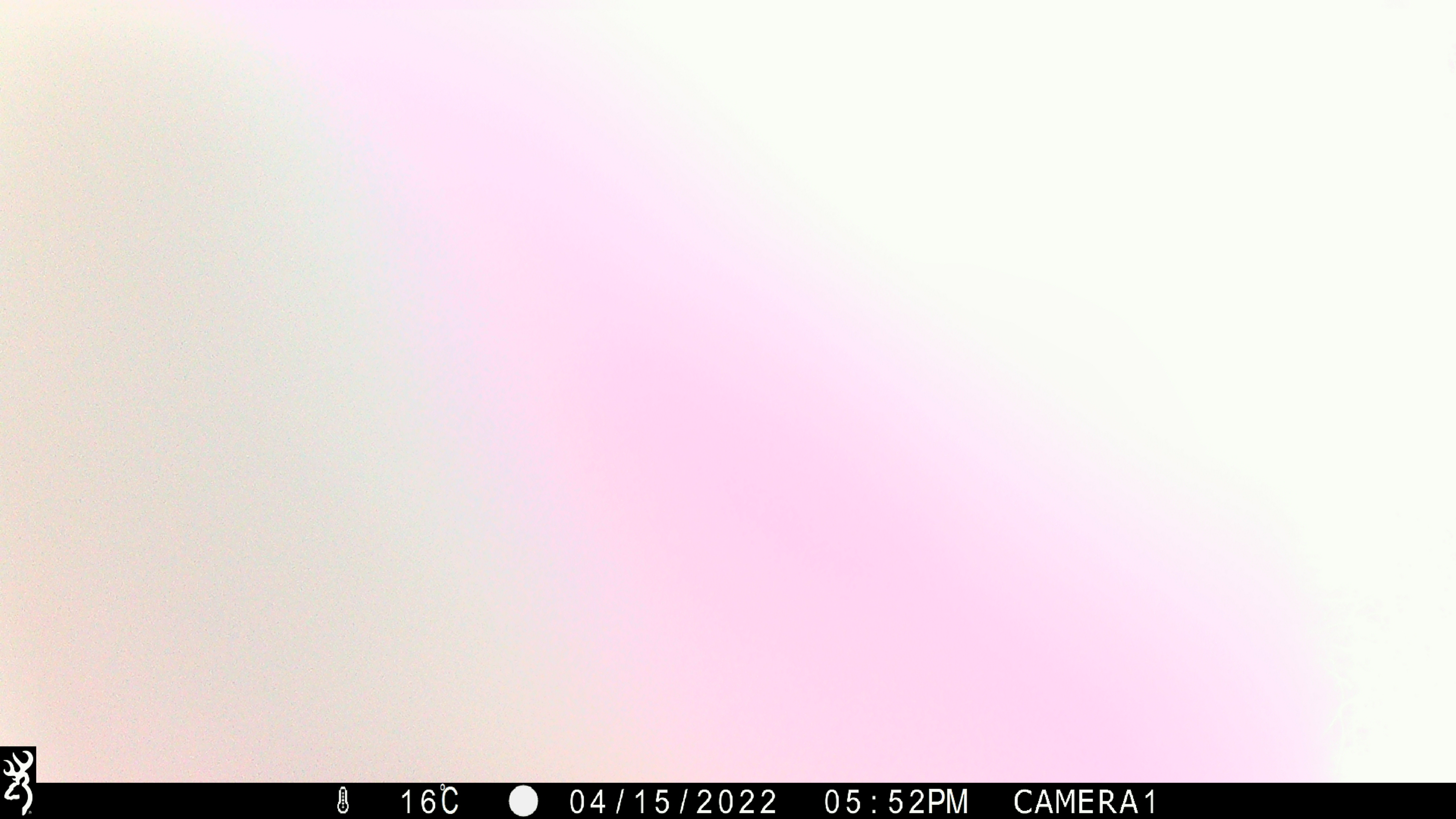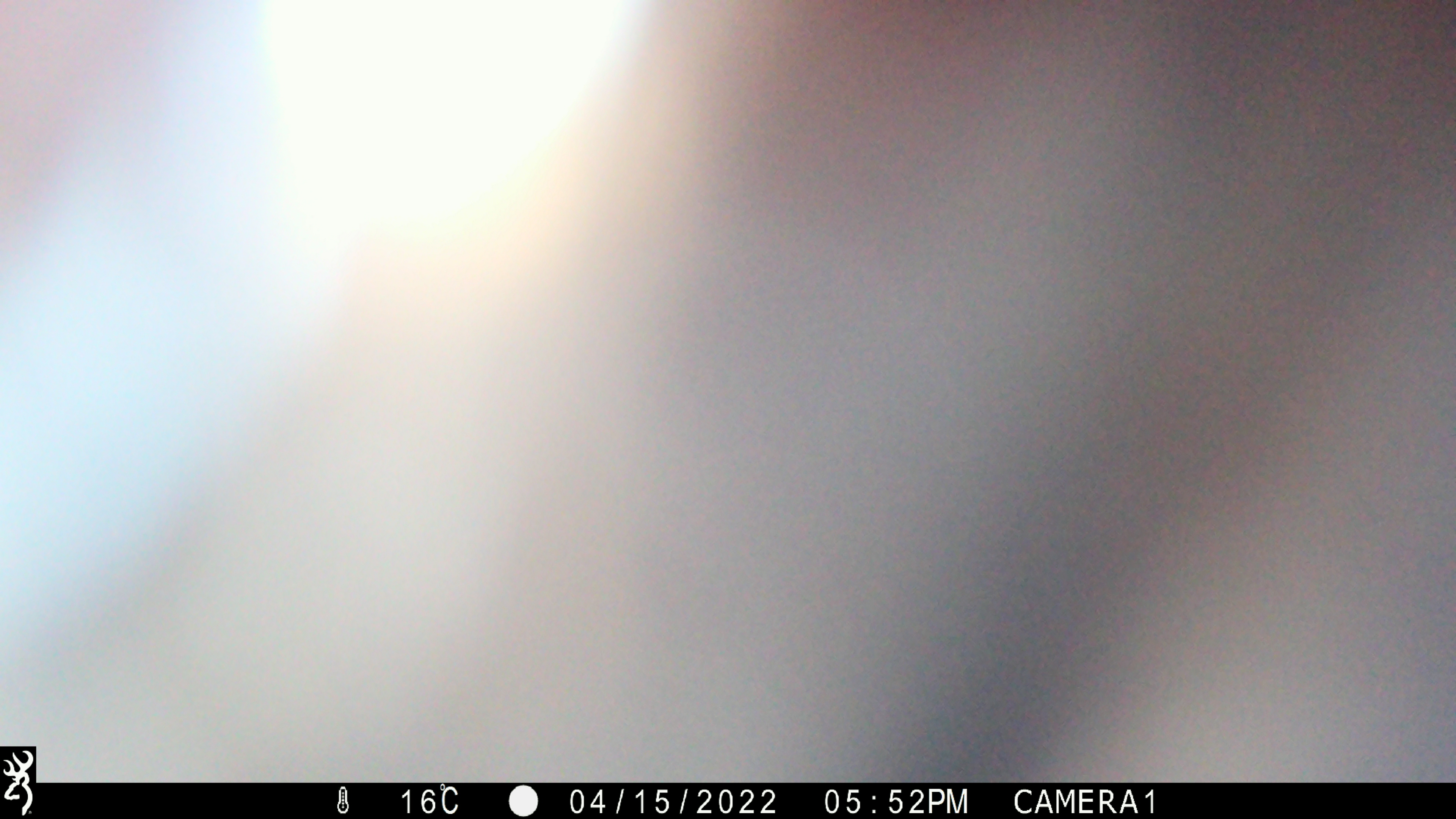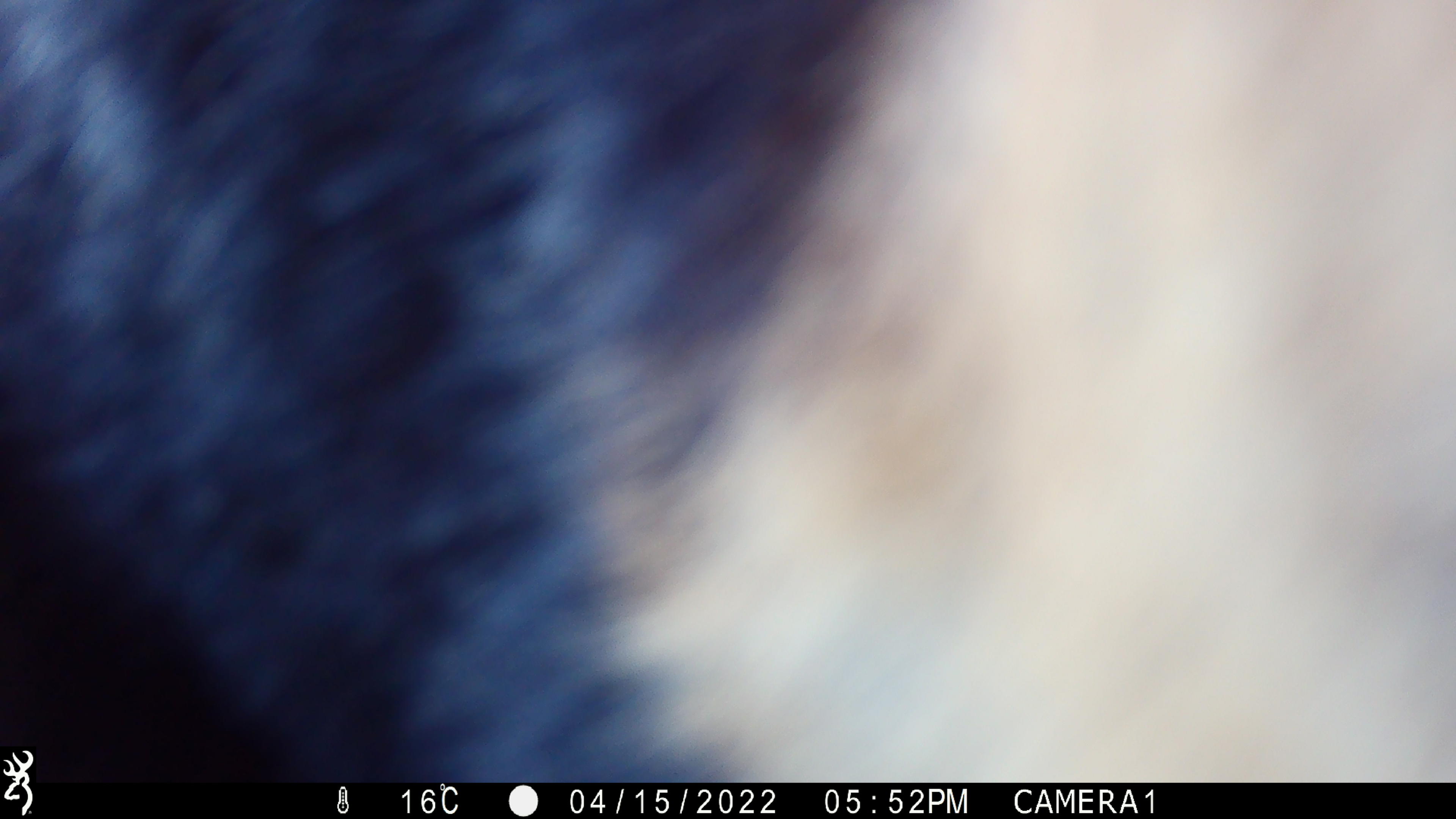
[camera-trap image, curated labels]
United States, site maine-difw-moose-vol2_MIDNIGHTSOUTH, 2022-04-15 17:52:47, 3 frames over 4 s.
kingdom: Animalia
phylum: Chordata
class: Mammalia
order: Carnivora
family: Ursidae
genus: Ursus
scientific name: Ursus americanus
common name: black bear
Black bear (Ursus americanus).